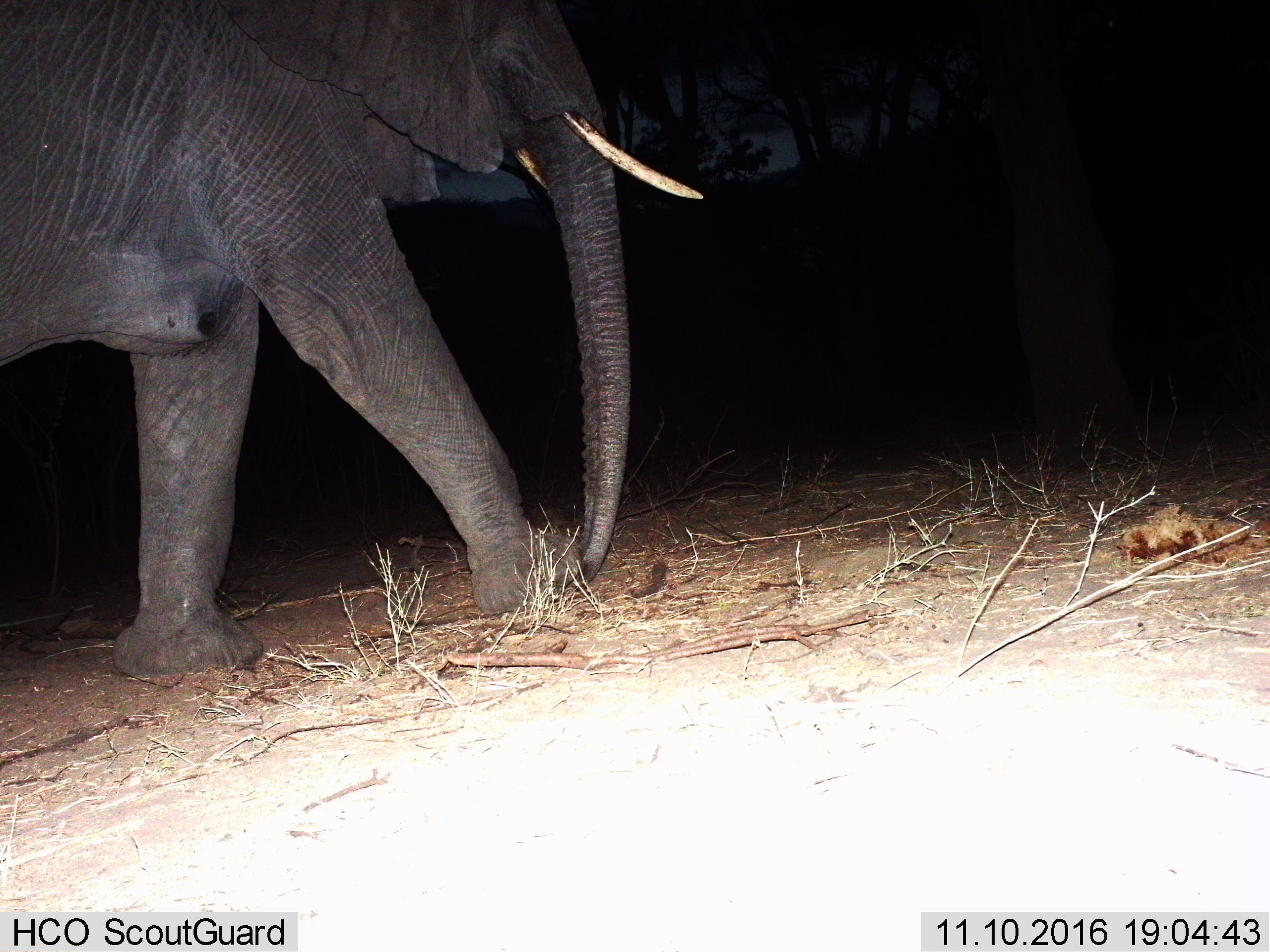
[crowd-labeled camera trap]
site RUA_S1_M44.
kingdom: Animalia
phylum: Chordata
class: Mammalia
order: Proboscidea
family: Elephantidae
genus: Loxodonta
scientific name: Loxodonta africana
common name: african bush elephant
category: elephant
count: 1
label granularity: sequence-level